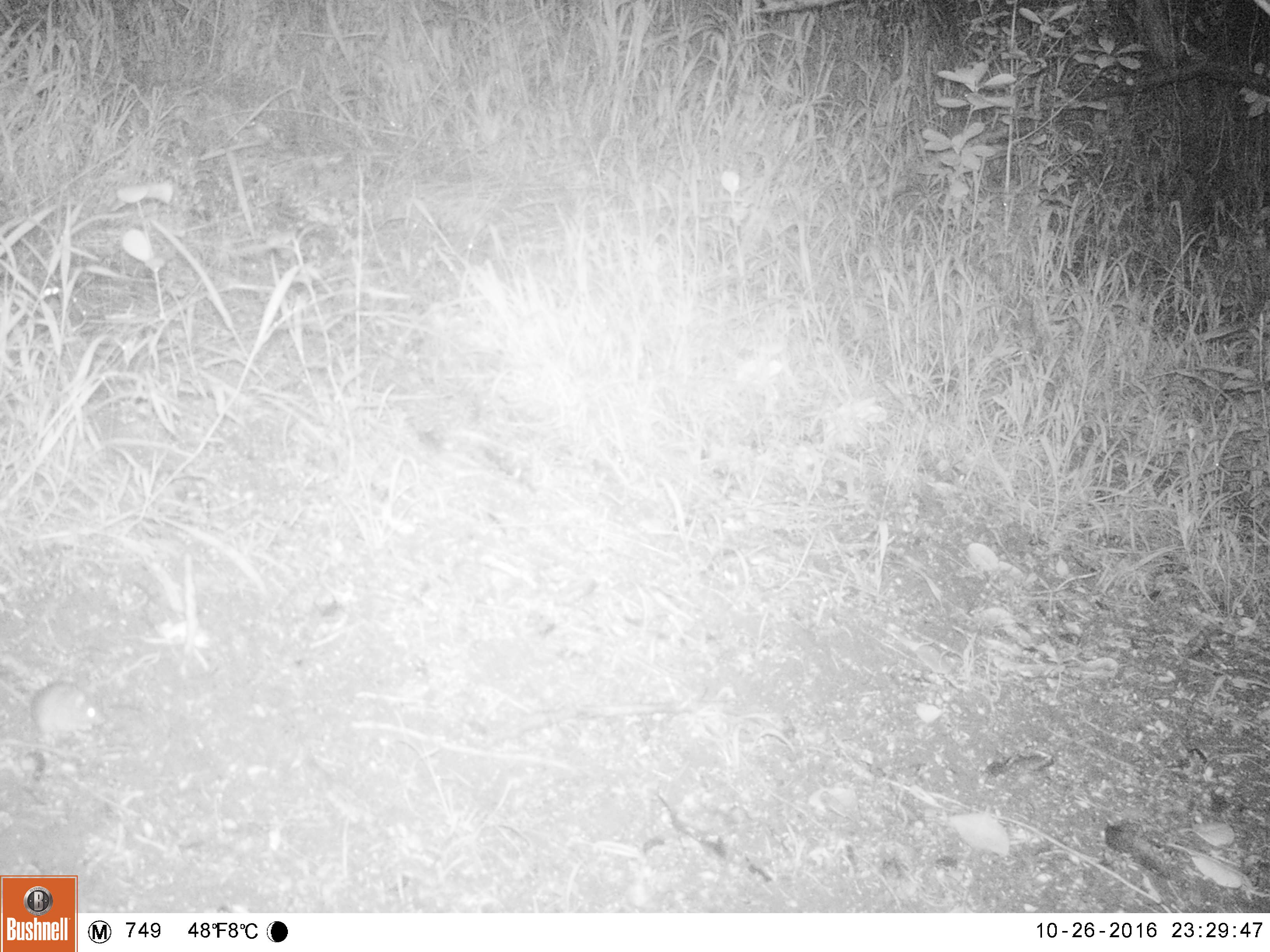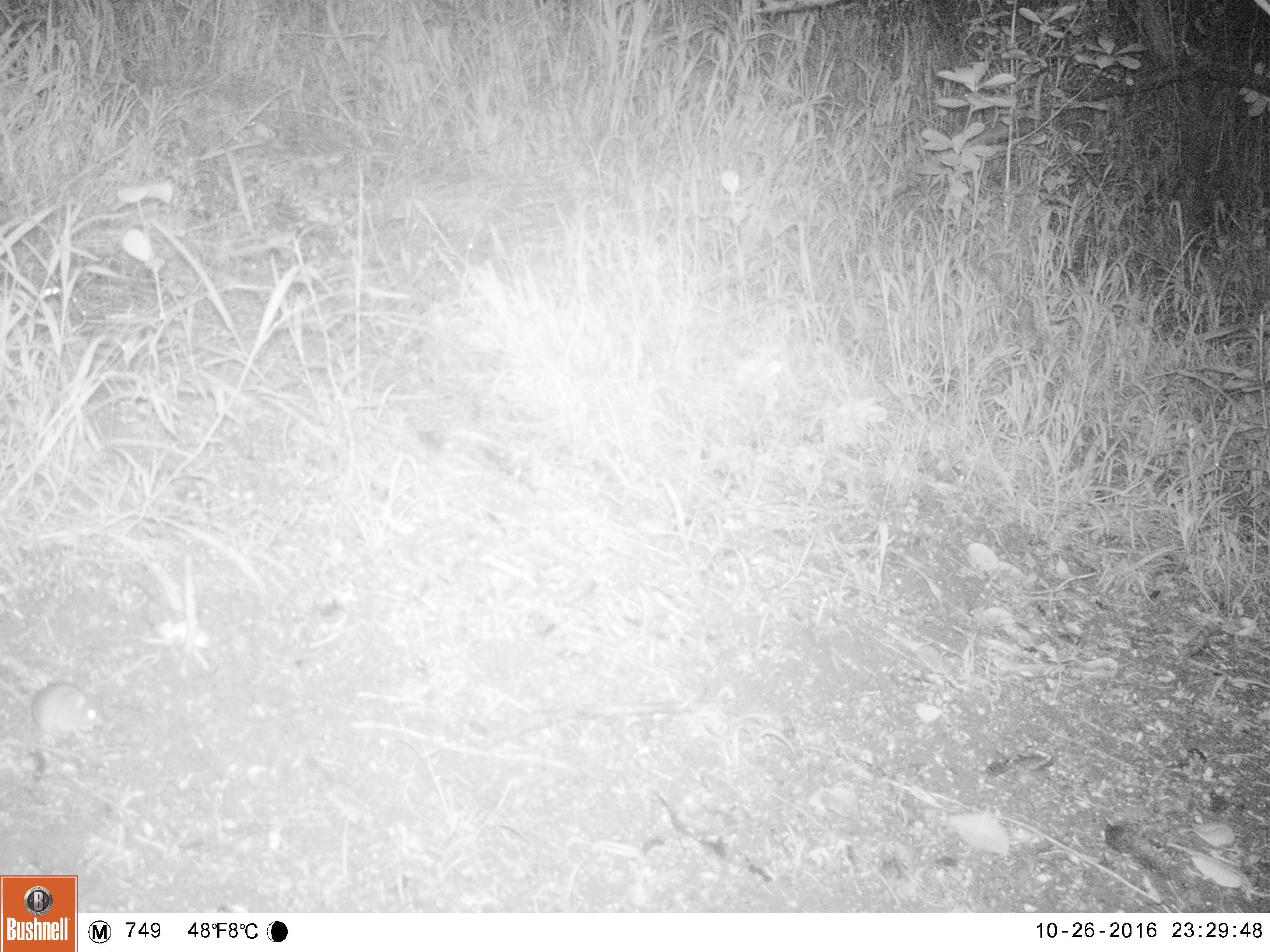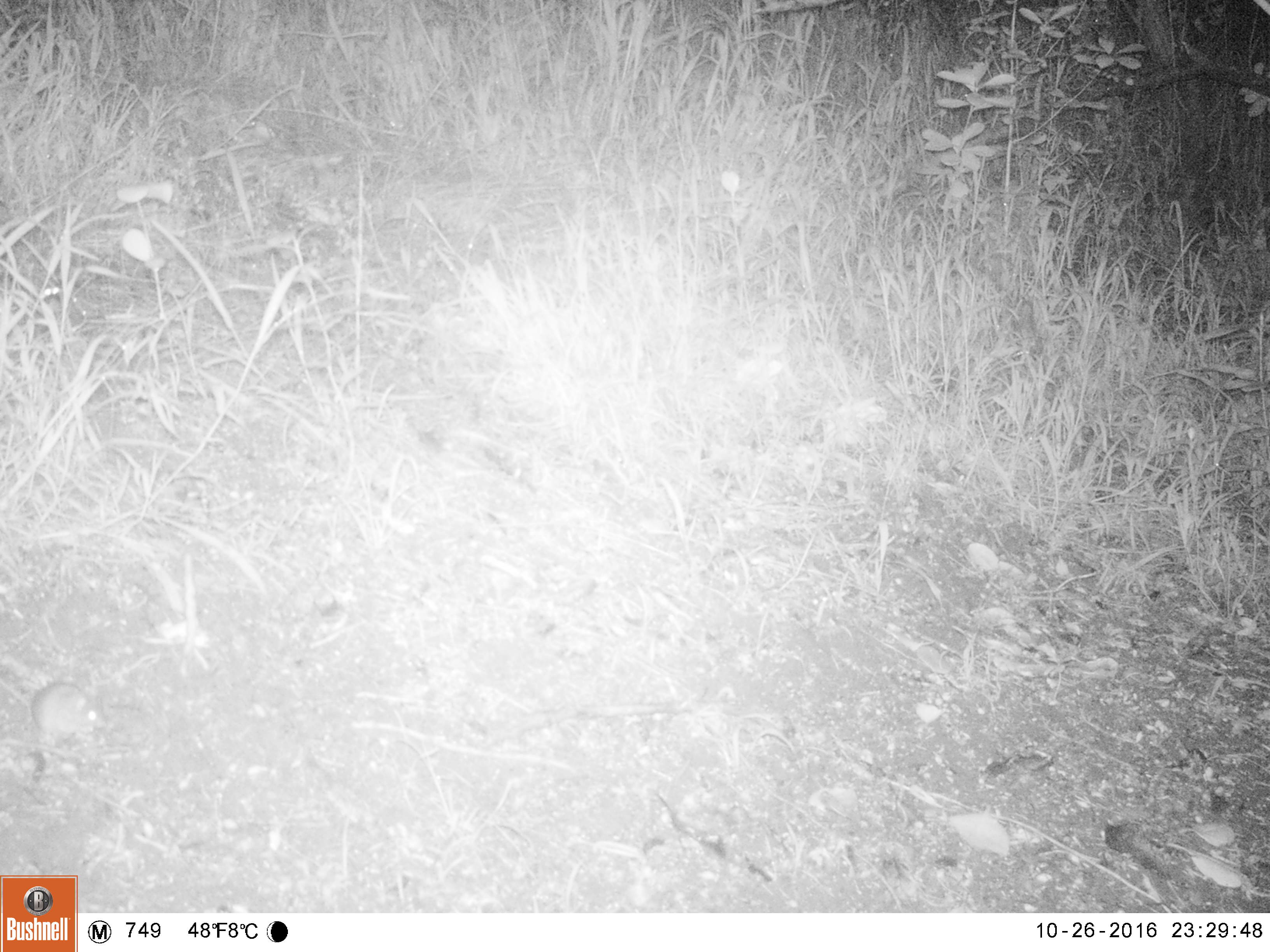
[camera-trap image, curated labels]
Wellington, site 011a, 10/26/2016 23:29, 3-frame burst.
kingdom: Animalia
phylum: Chordata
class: Mammalia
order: Rodentia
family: Muridae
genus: Mus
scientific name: Mus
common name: mouse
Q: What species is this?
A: Mouse (Mus).